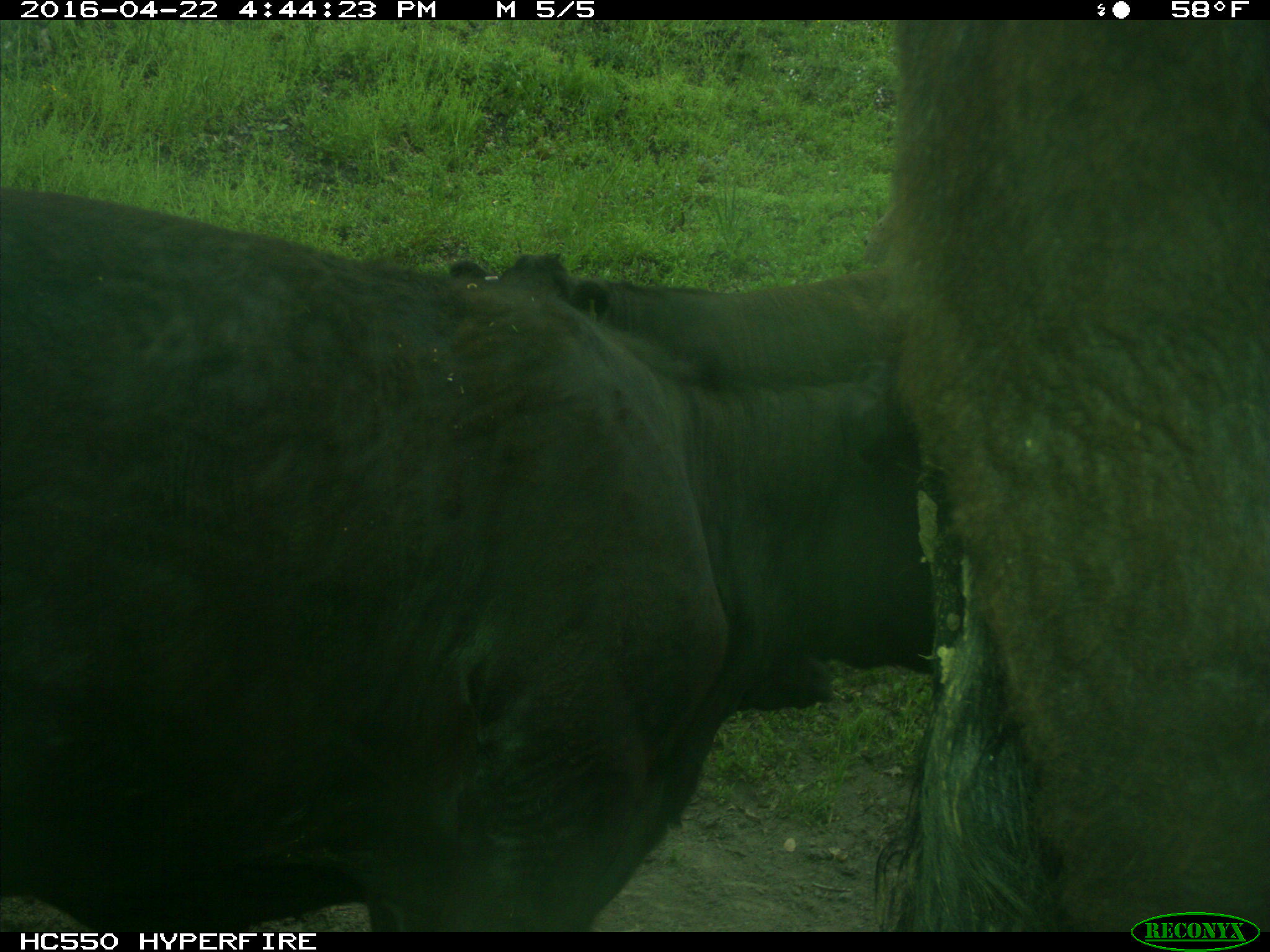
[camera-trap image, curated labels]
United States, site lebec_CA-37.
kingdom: Animalia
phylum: Chordata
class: Mammalia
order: Artiodactyla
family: Bovidae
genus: Bos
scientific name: Bos taurus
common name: domestic cow